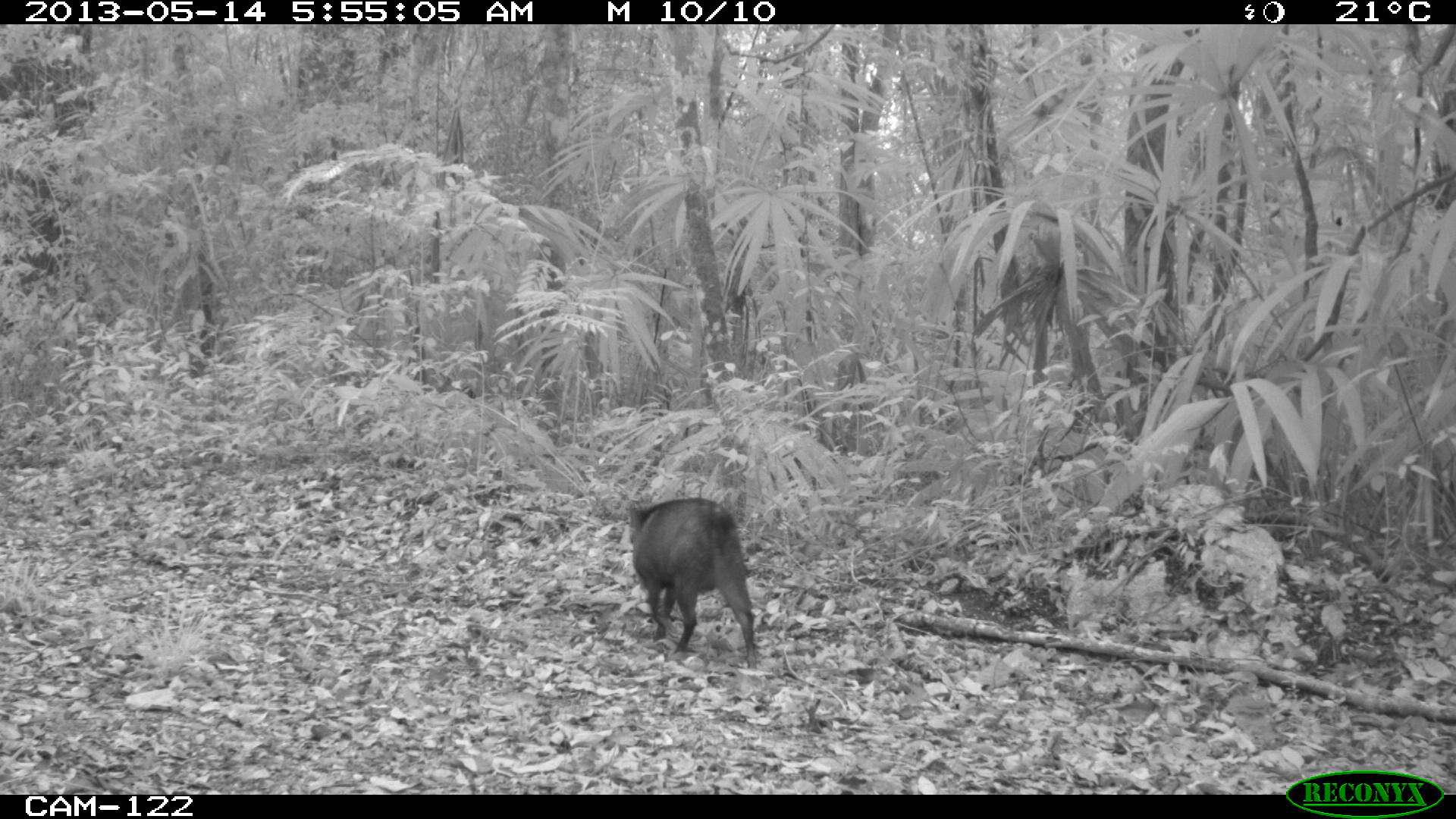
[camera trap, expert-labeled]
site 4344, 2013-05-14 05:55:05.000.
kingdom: Animalia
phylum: Chordata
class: Mammalia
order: Artiodactyla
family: Tayassuidae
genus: Pecari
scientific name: Pecari tajacu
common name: collared peccary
Pecari tajacu (collared peccary), count 1.